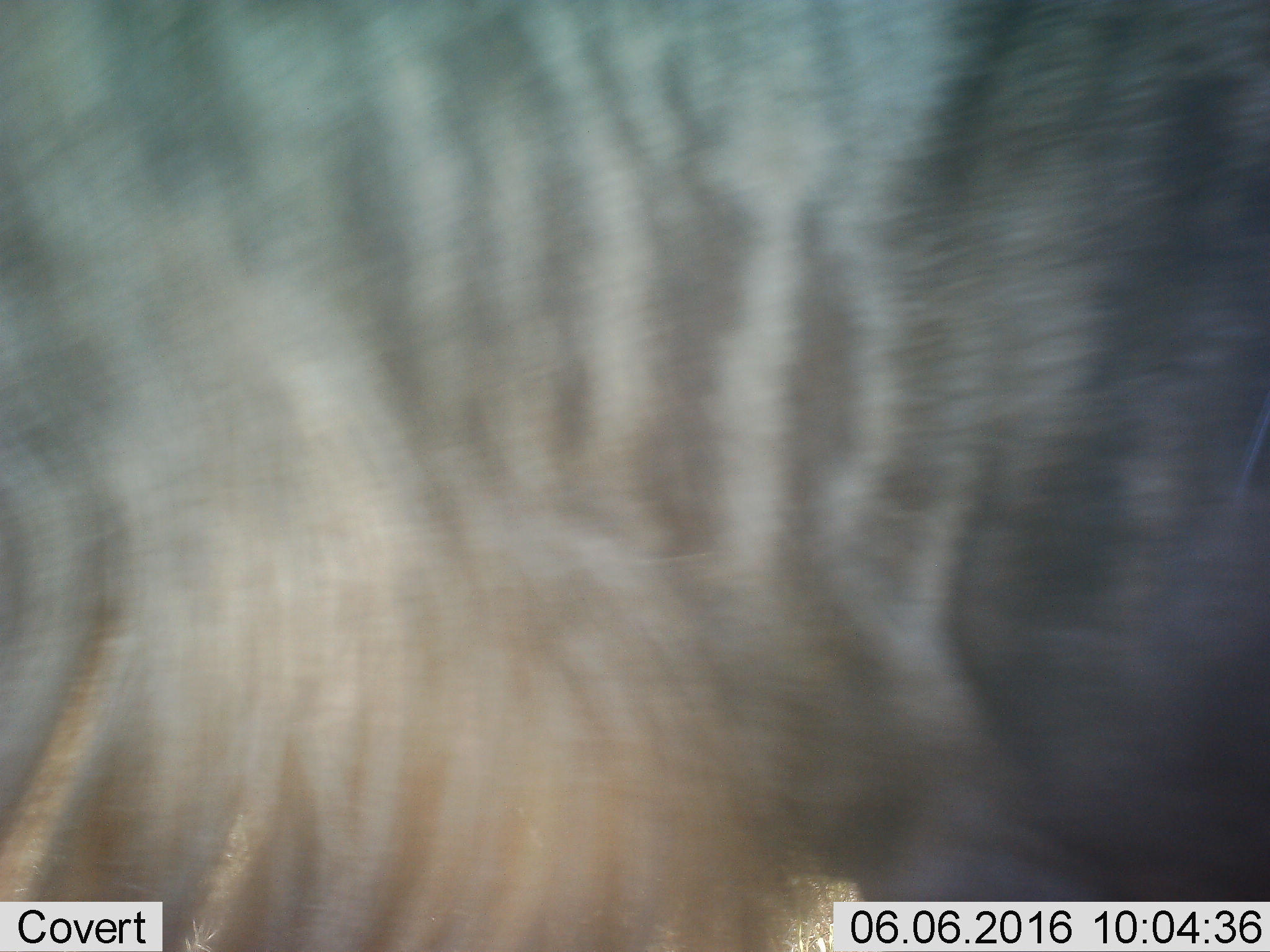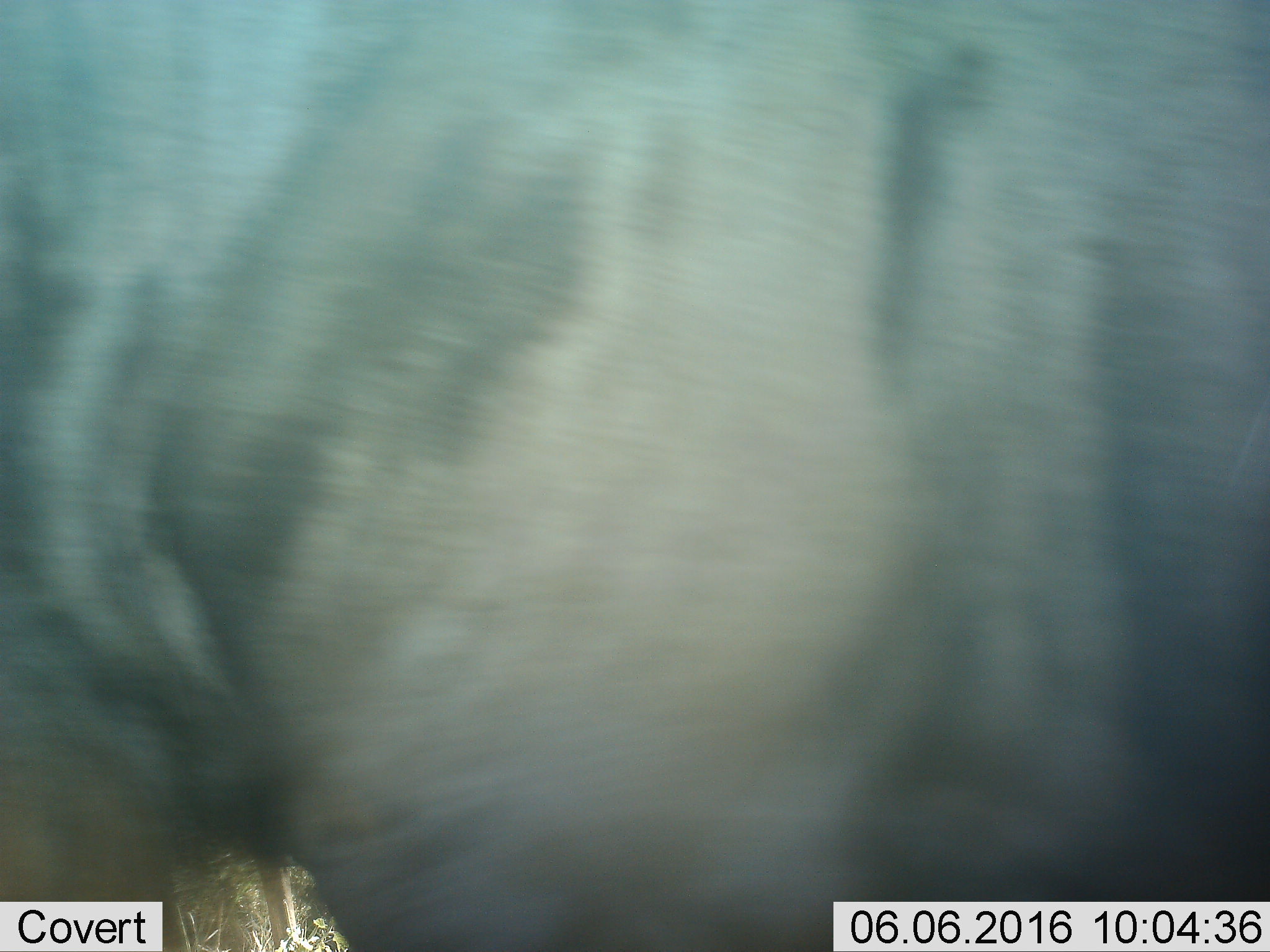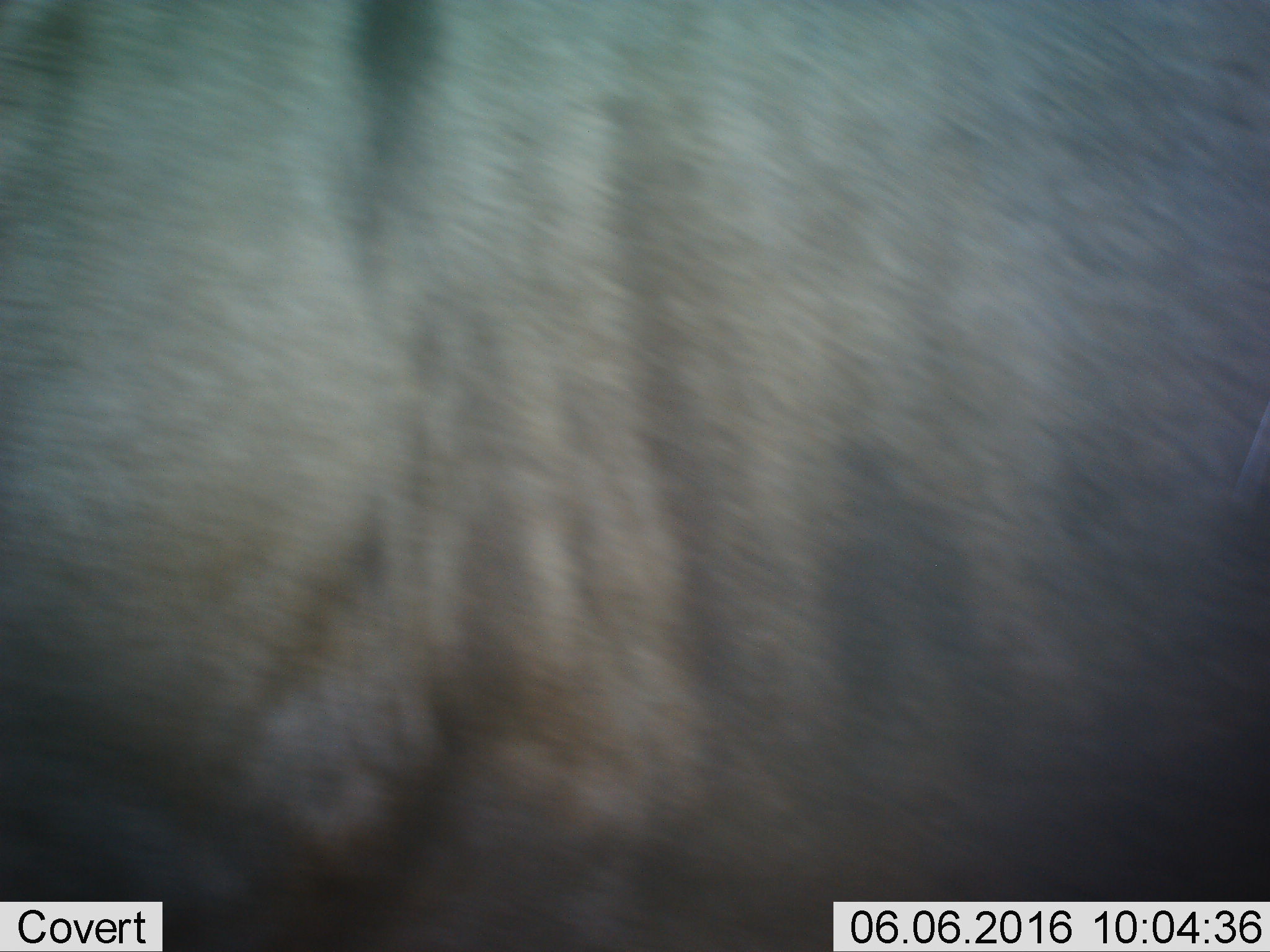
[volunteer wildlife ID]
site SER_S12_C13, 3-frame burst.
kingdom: Animalia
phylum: Chordata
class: Mammalia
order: Artiodactyla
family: Bovidae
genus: Connochaetes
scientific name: Connochaetes taurinus taurinus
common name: blue wildebeest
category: wildebeestblue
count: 1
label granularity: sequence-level